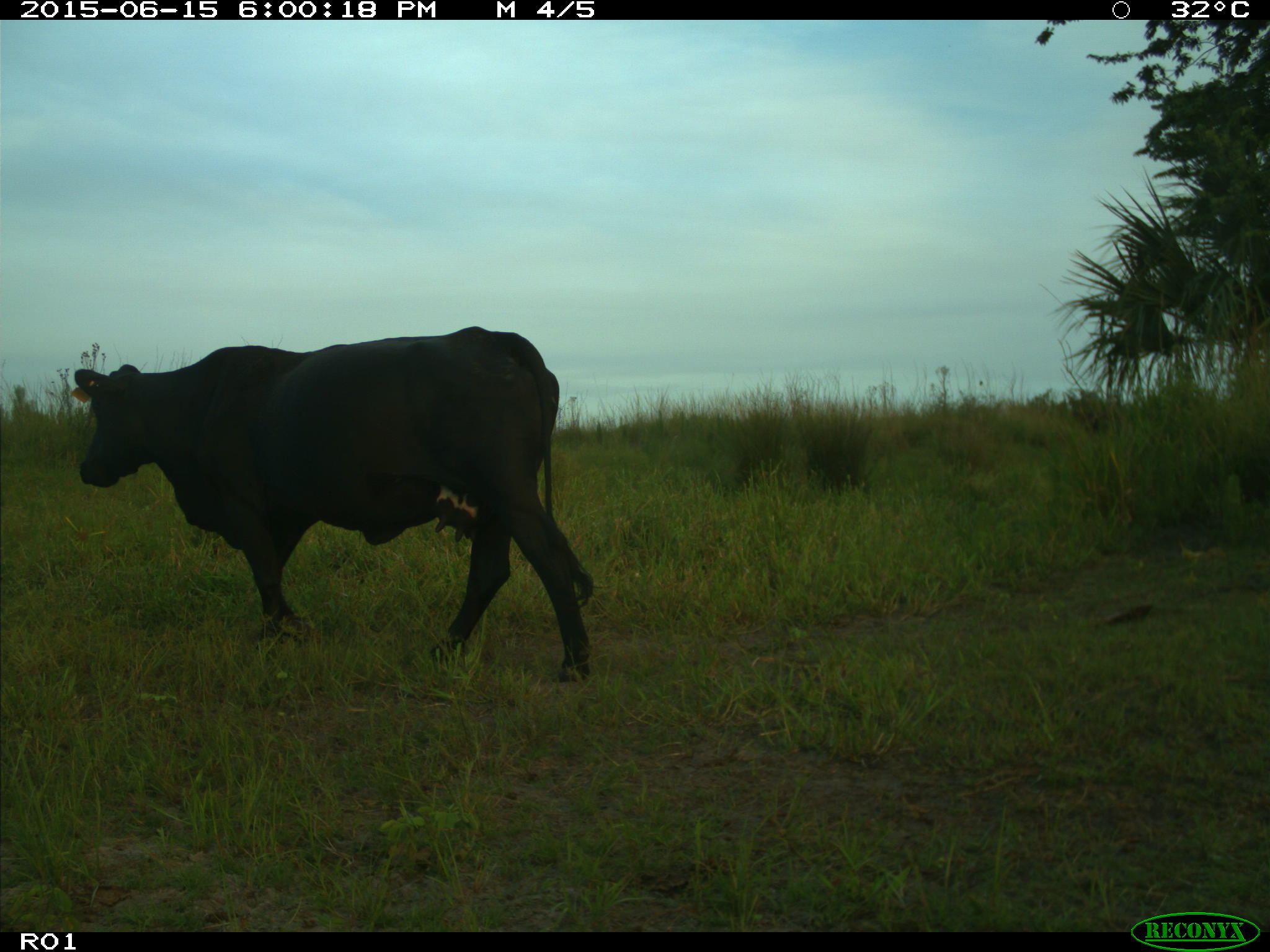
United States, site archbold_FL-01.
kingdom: Animalia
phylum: Chordata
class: Mammalia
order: Artiodactyla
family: Bovidae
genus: Bos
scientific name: Bos taurus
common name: domestic cow